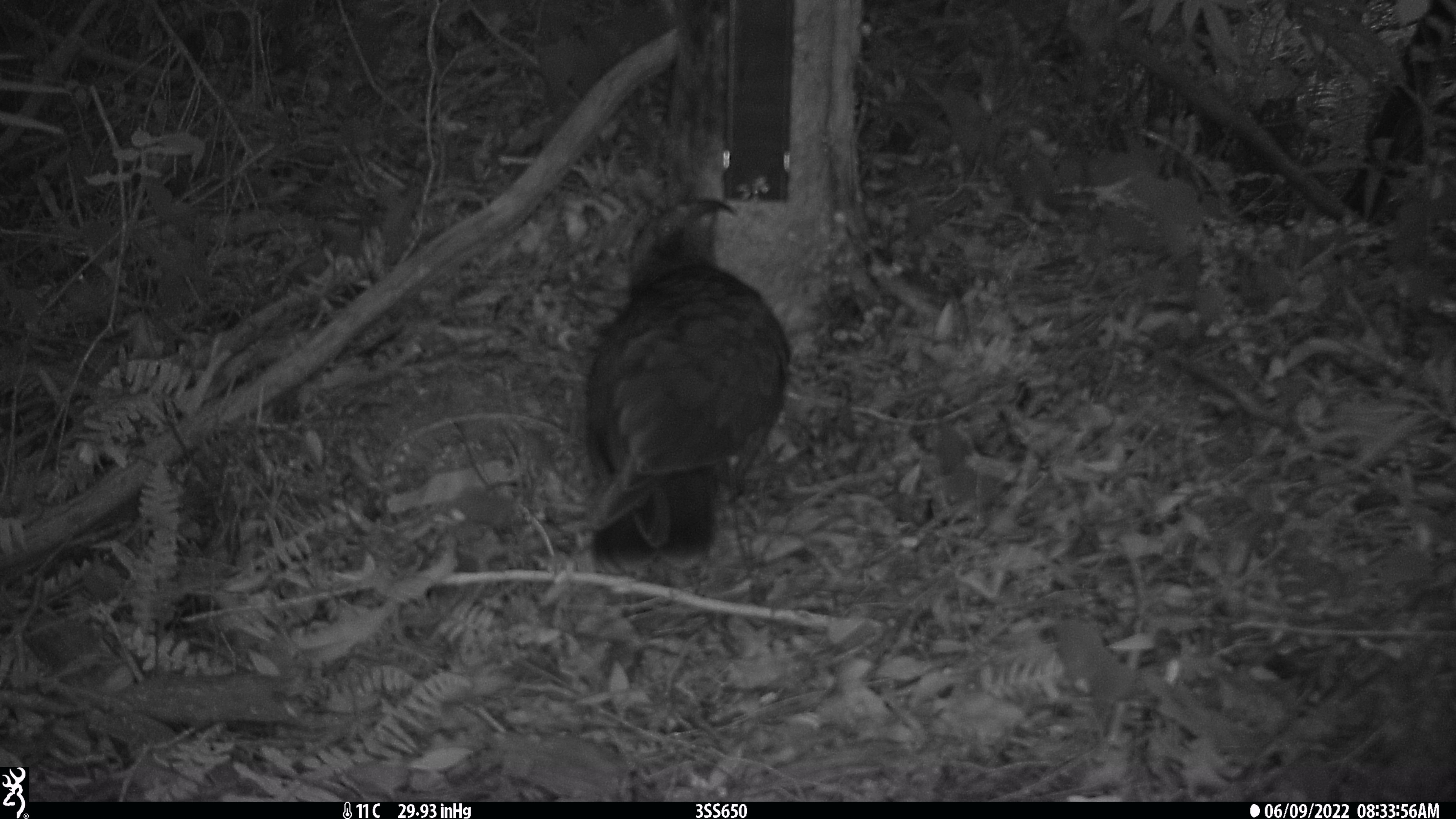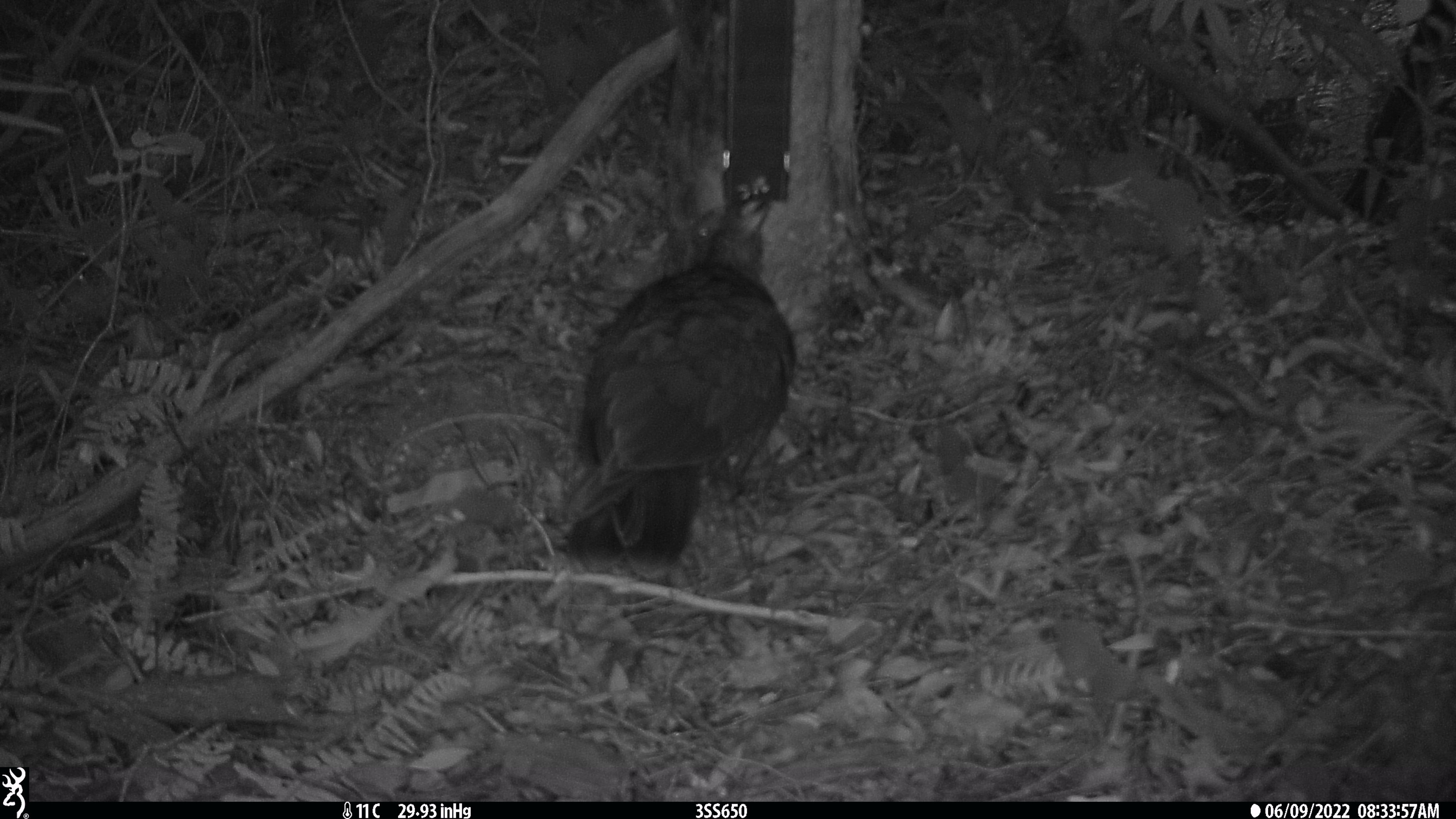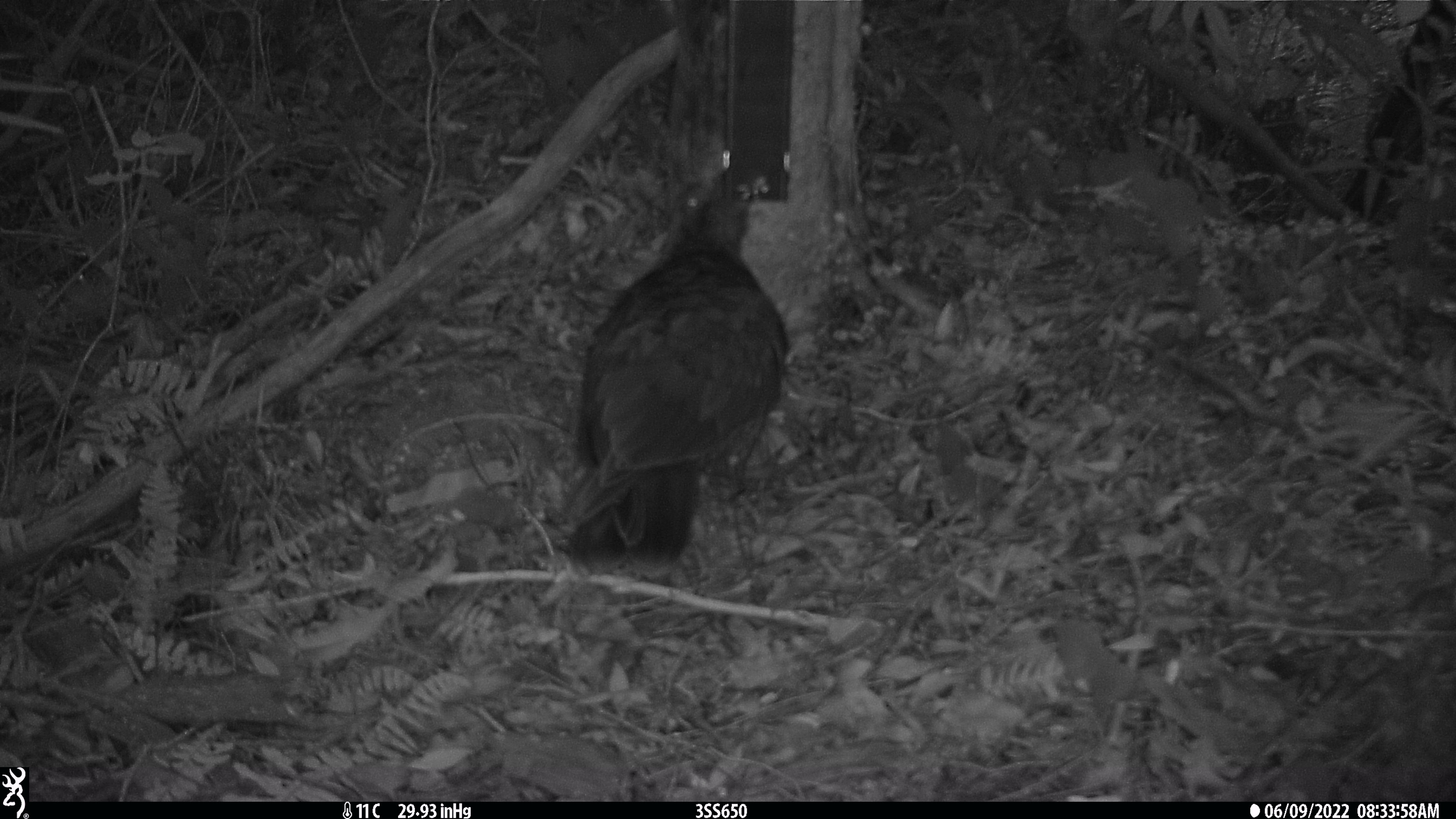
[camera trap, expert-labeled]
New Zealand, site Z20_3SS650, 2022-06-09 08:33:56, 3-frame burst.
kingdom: Animalia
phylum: Chordata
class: Aves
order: Psittaciformes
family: Strigopidae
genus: Nestor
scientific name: Nestor notabilis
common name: kea